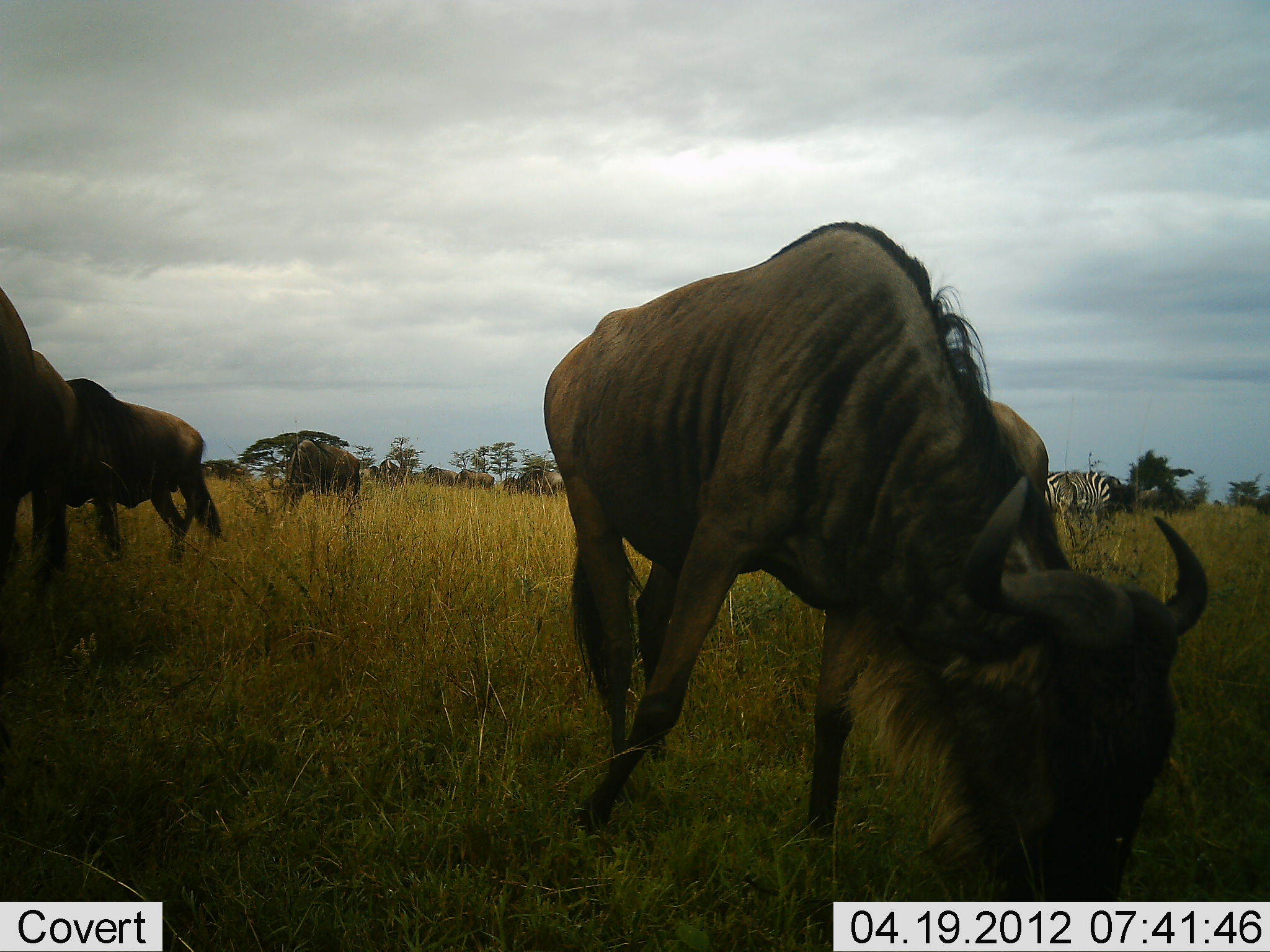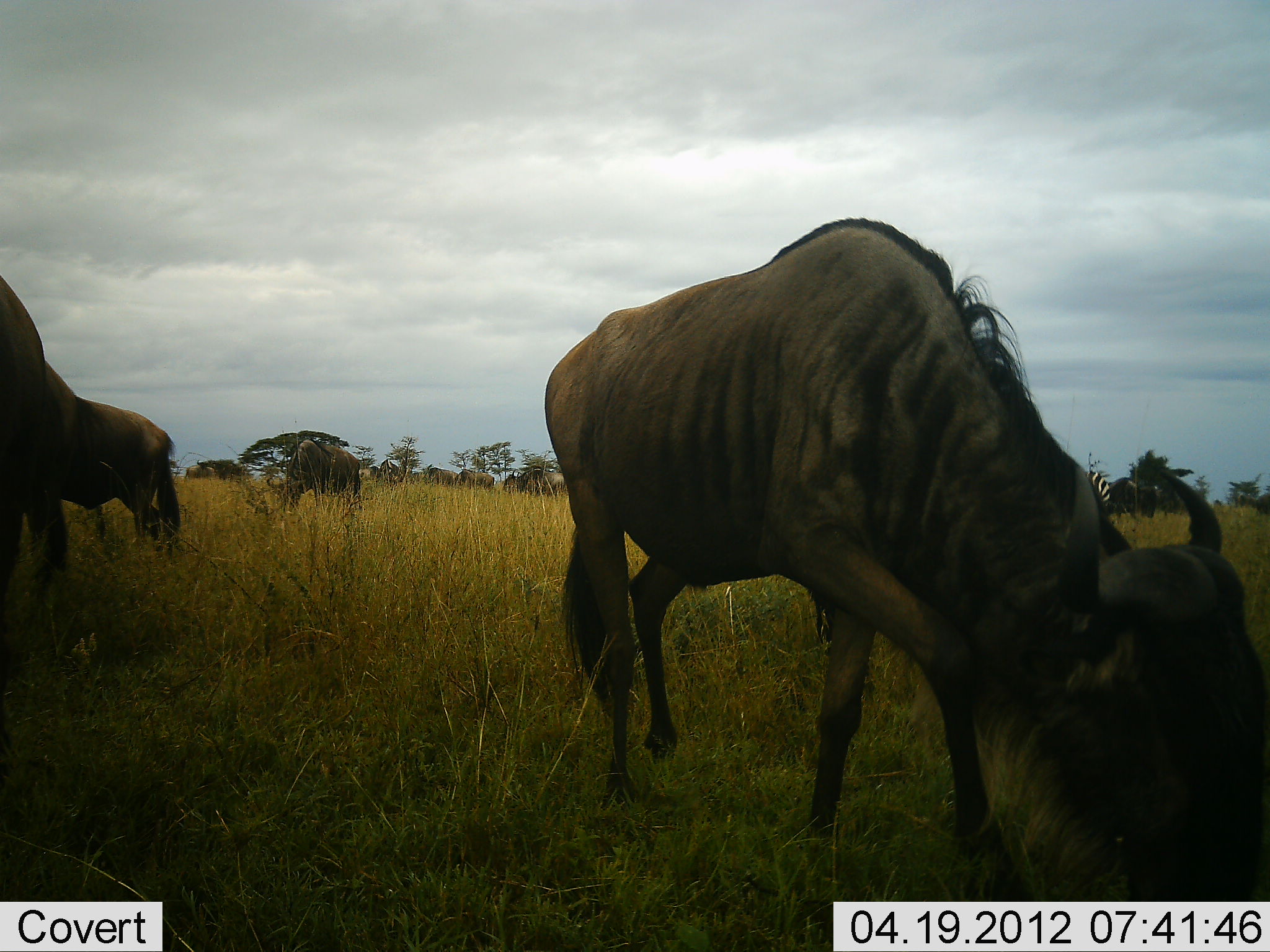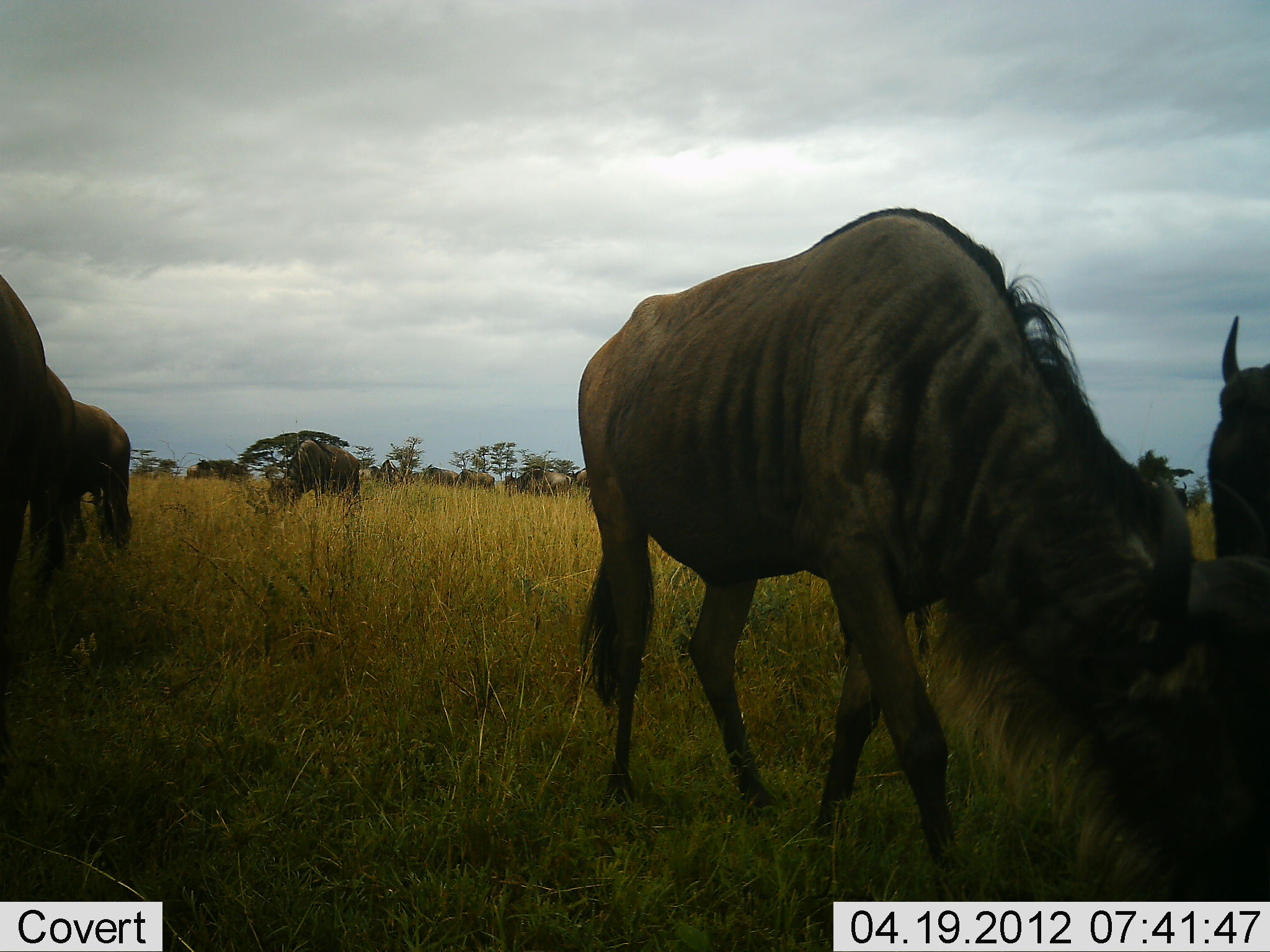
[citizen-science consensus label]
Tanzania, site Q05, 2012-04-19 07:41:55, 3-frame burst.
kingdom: Animalia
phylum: Chordata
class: Mammalia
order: Artiodactyla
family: Bovidae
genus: Connochaetes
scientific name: Connochaetes taurinus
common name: blue wildebeest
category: wildebeest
Wildebeest (blue wildebeest) (Connochaetes taurinus), count 6. Behavior (volunteer vote fractions): standing 40%, resting 0%, moving 28%, interacting 4%. Young present (vote fraction): 0%. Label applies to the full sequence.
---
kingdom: Animalia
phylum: Chordata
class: Mammalia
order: Perissodactyla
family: Equidae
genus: Equus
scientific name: Equus quagga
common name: plains zebra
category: zebra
Zebra (plains zebra) (Equus quagga), count 1. Behavior (volunteer vote fractions): standing 77%, resting 0%, moving 0%, interacting 0%. Young present (vote fraction): 0%. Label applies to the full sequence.